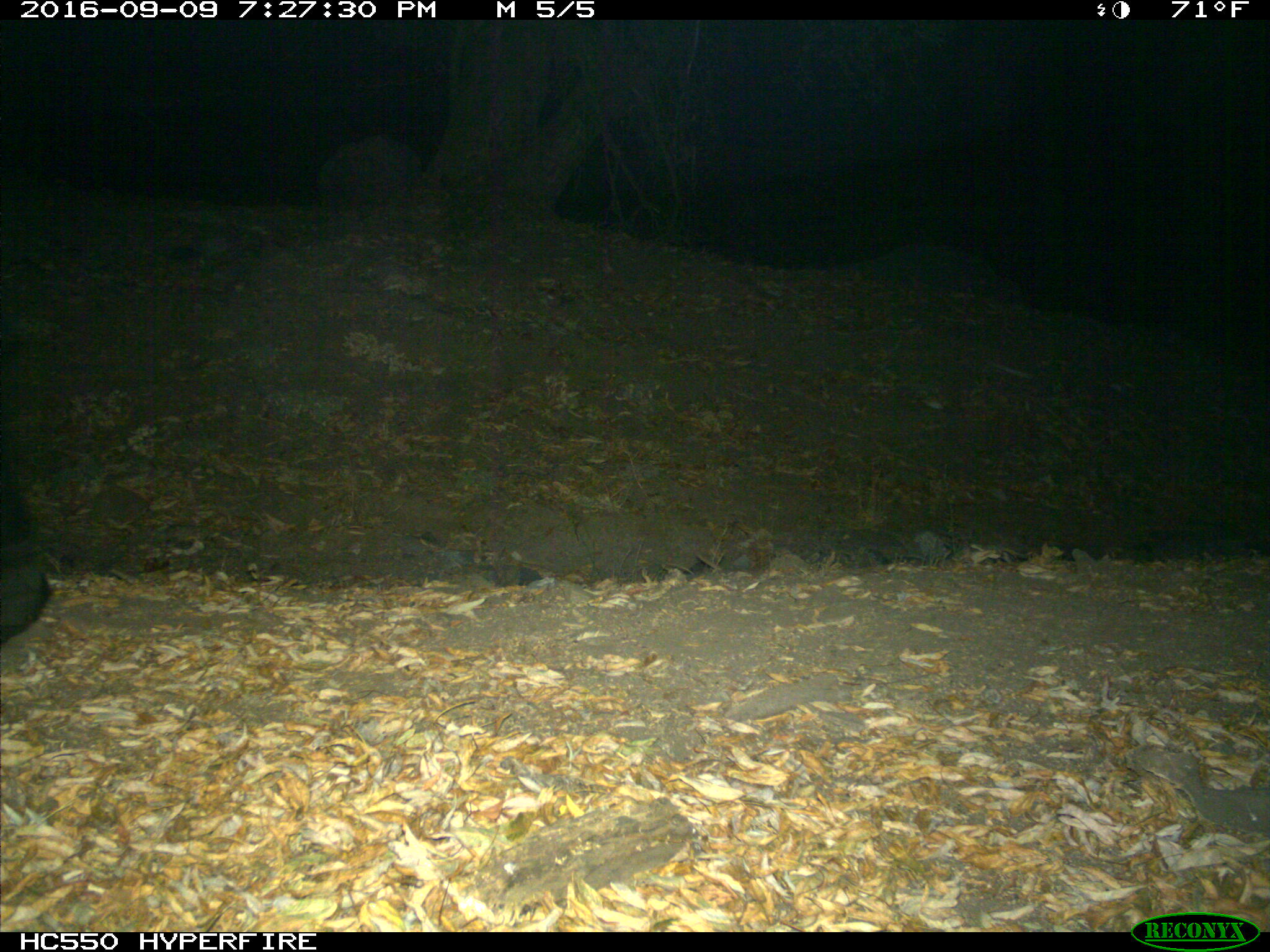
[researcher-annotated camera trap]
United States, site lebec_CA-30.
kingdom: Animalia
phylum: Chordata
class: Mammalia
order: Carnivora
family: Ursidae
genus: Ursus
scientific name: Ursus americanus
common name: american black bear